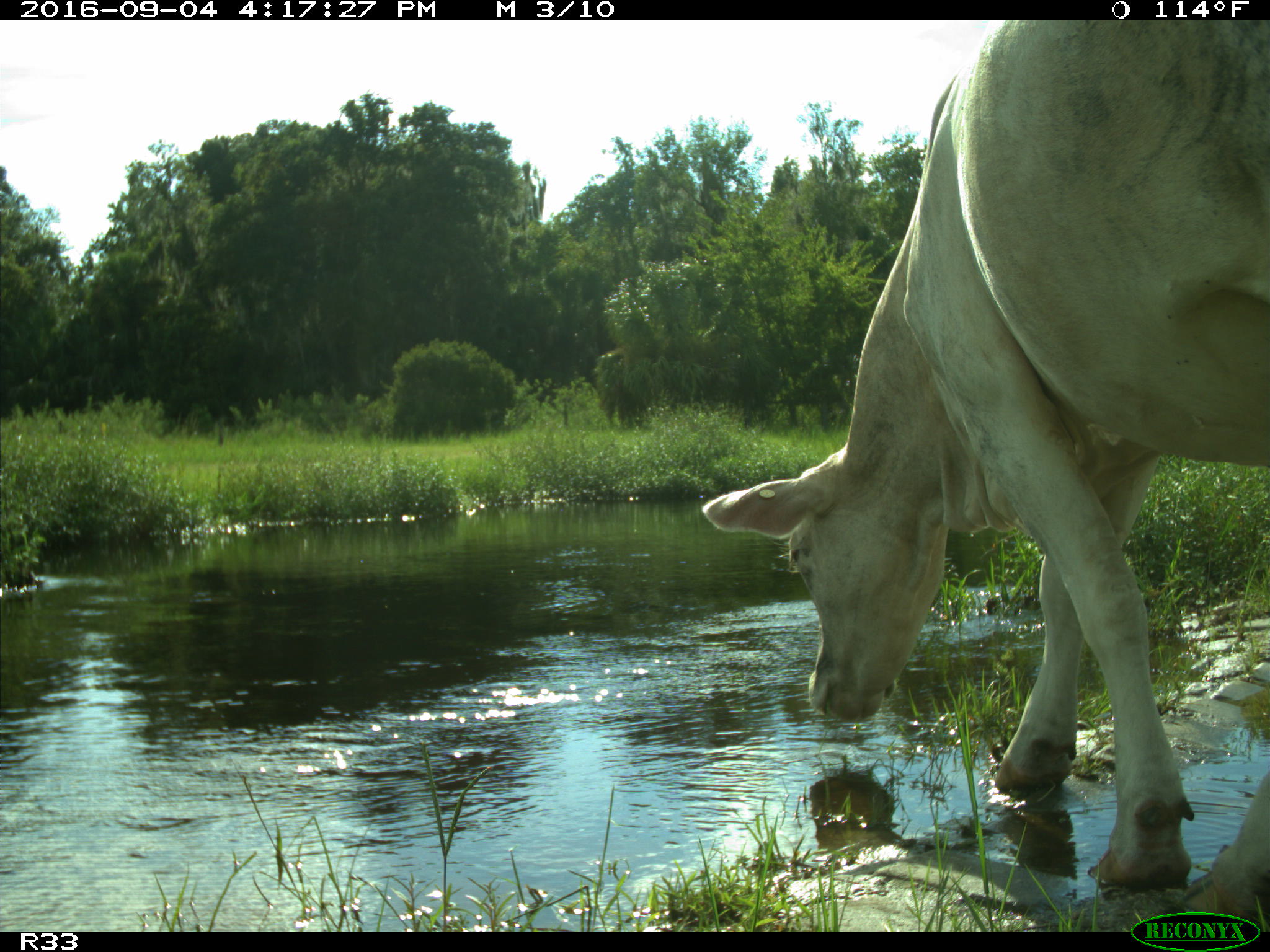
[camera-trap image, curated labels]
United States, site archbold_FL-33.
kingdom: Animalia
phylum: Chordata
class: Mammalia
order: Artiodactyla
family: Bovidae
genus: Bos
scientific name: Bos taurus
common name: domestic cow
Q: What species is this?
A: Bos taurus (domestic cow).